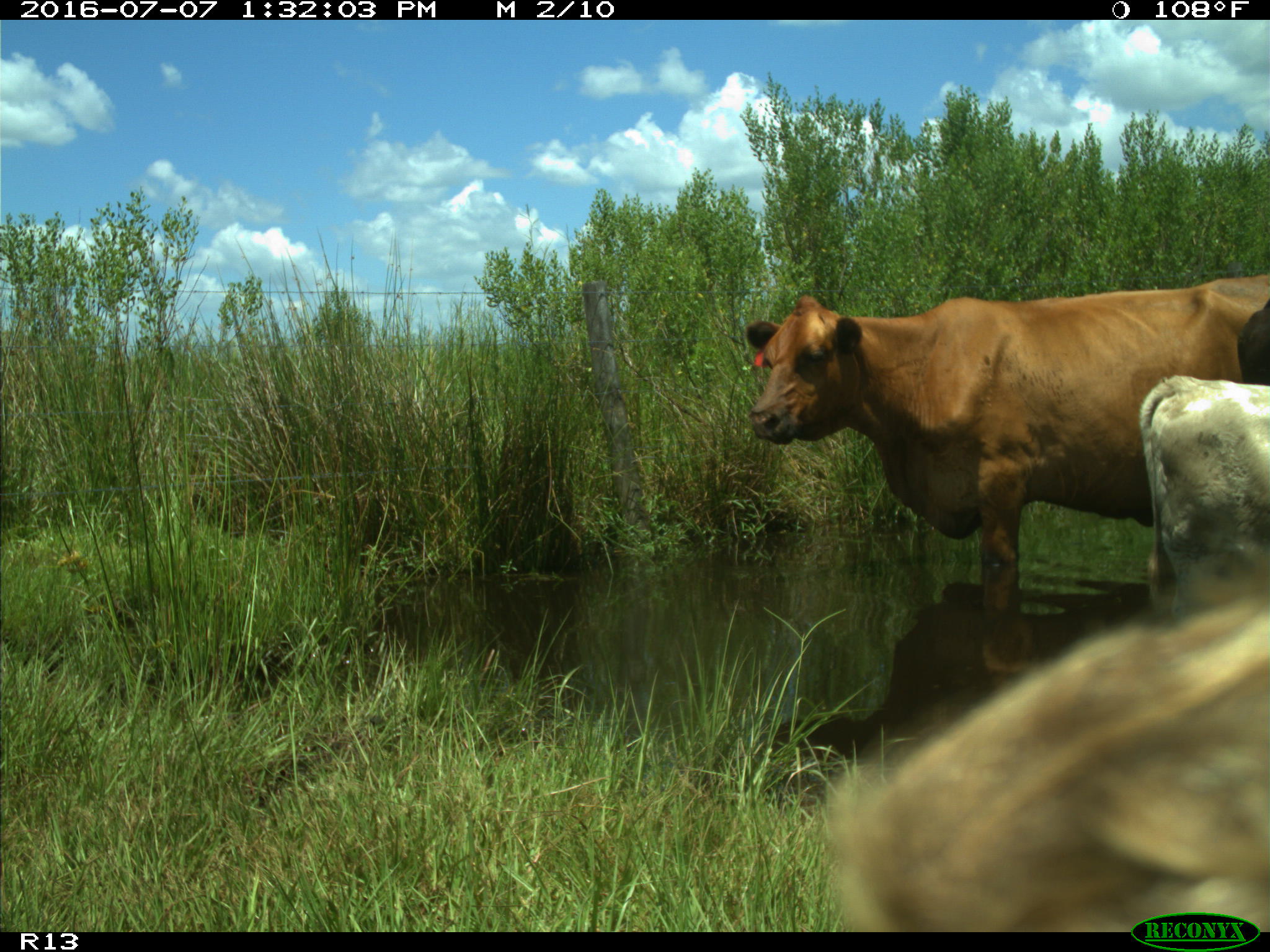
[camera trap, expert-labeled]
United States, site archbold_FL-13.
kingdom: Animalia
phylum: Chordata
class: Mammalia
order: Artiodactyla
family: Bovidae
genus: Bos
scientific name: Bos taurus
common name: domestic cow